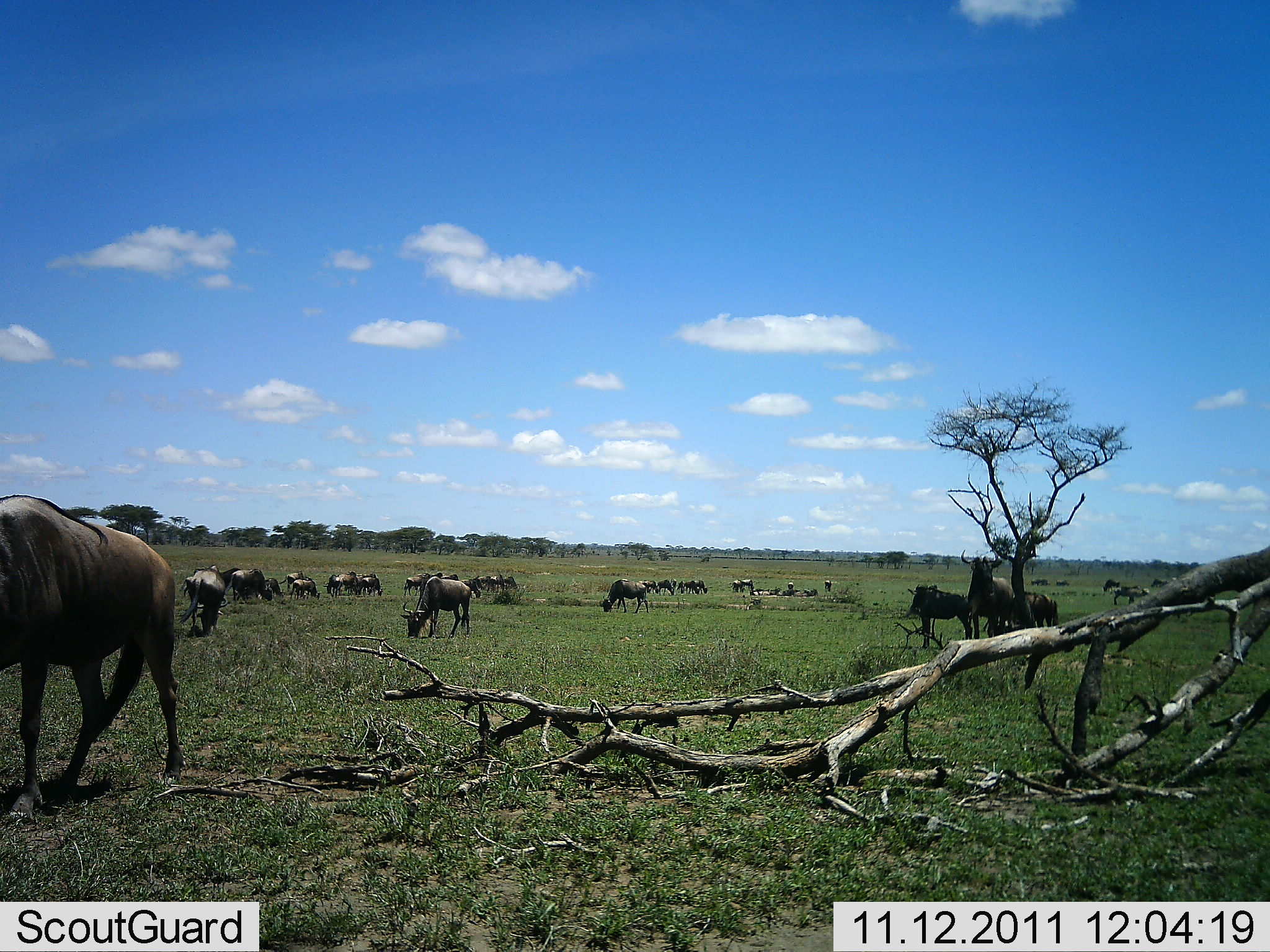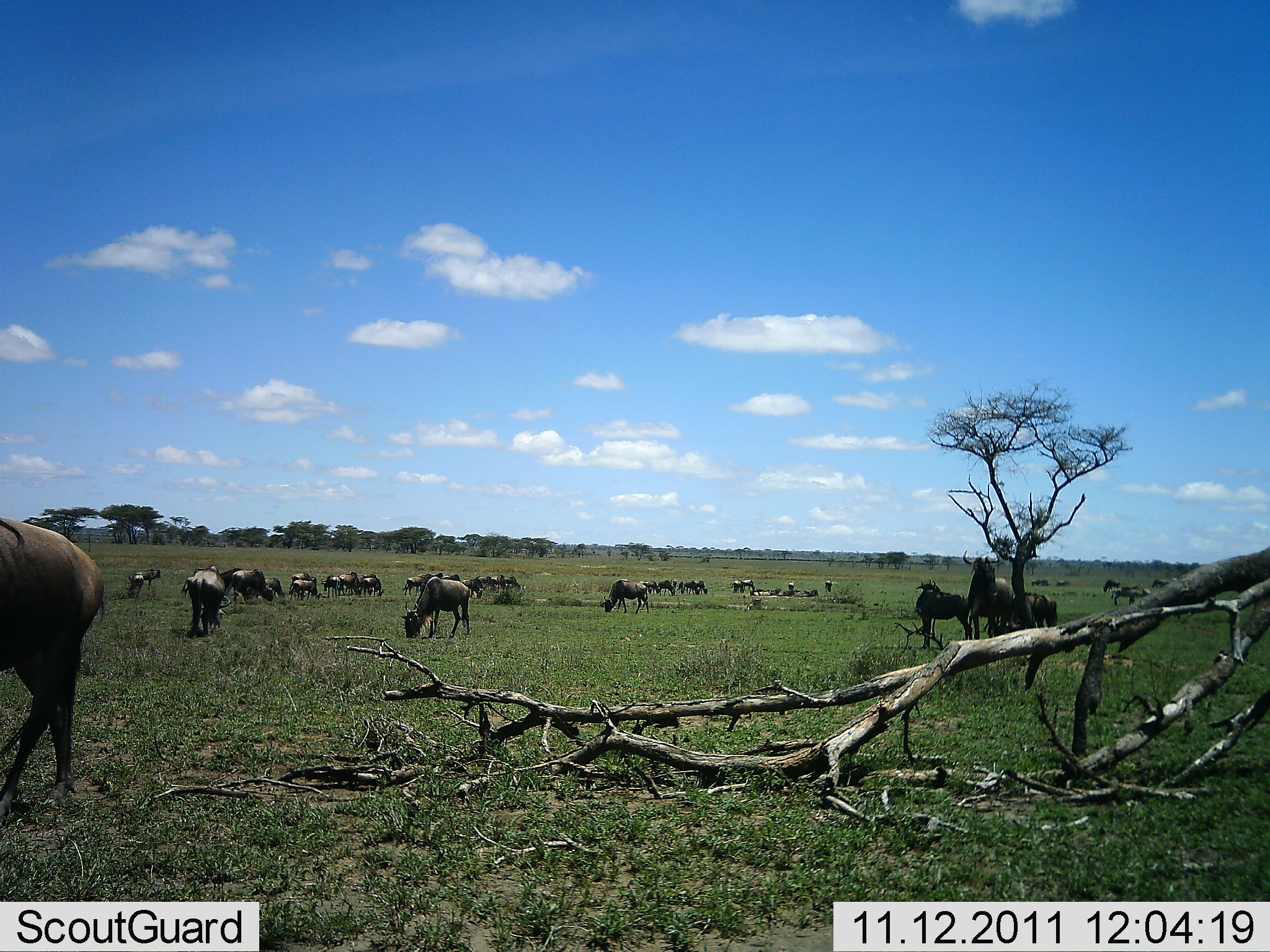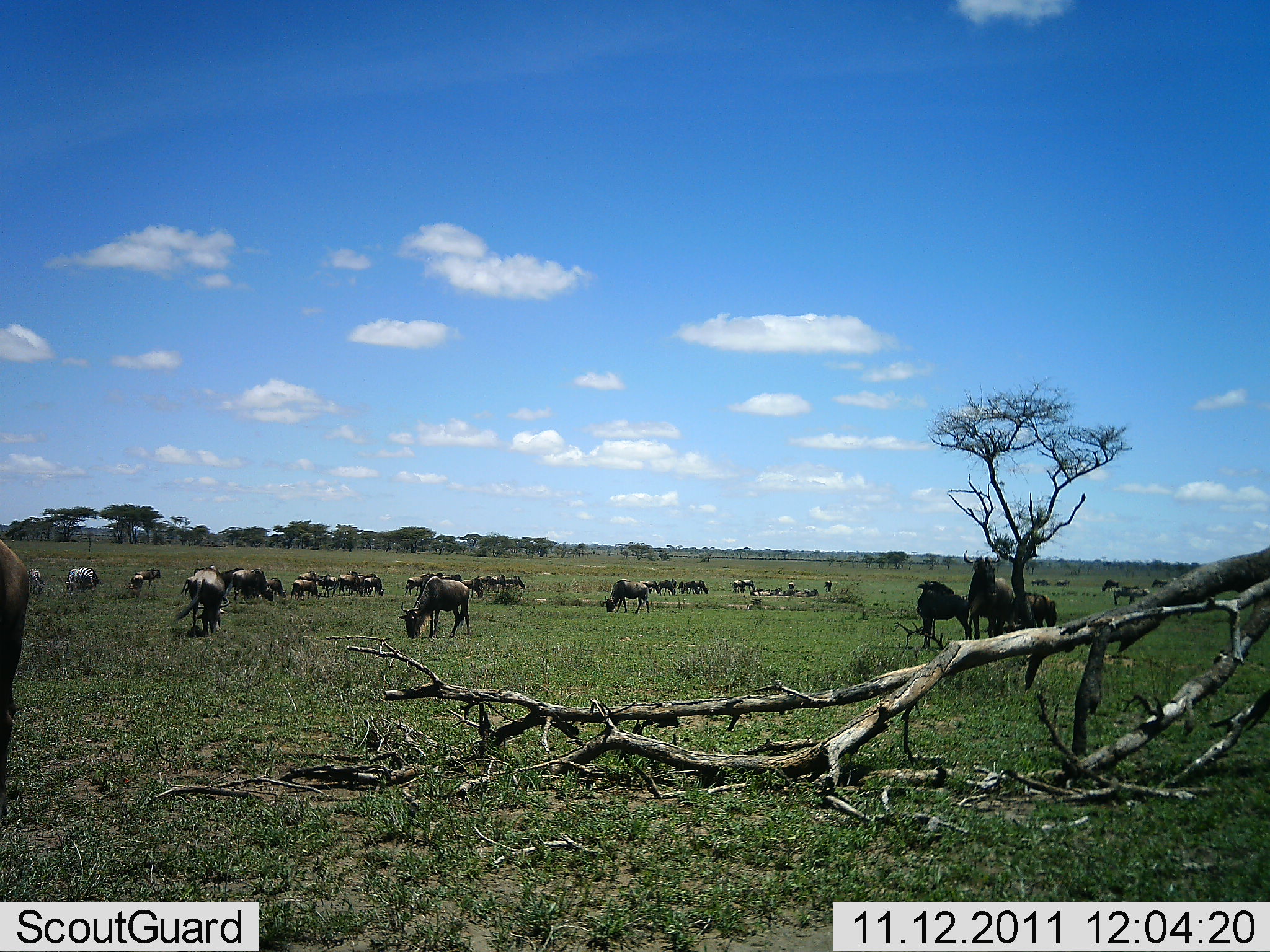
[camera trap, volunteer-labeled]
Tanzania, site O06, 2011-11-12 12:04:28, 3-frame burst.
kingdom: Animalia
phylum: Chordata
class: Mammalia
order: Artiodactyla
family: Bovidae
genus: Connochaetes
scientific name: Connochaetes taurinus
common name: blue wildebeest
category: wildebeest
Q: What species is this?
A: Wildebeest (blue wildebeest) (Connochaetes taurinus).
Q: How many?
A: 11-50.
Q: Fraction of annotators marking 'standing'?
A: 36%.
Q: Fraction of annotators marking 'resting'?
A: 18%.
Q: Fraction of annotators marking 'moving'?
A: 27%.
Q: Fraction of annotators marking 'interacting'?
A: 9%.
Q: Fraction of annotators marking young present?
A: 0%.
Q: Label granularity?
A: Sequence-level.